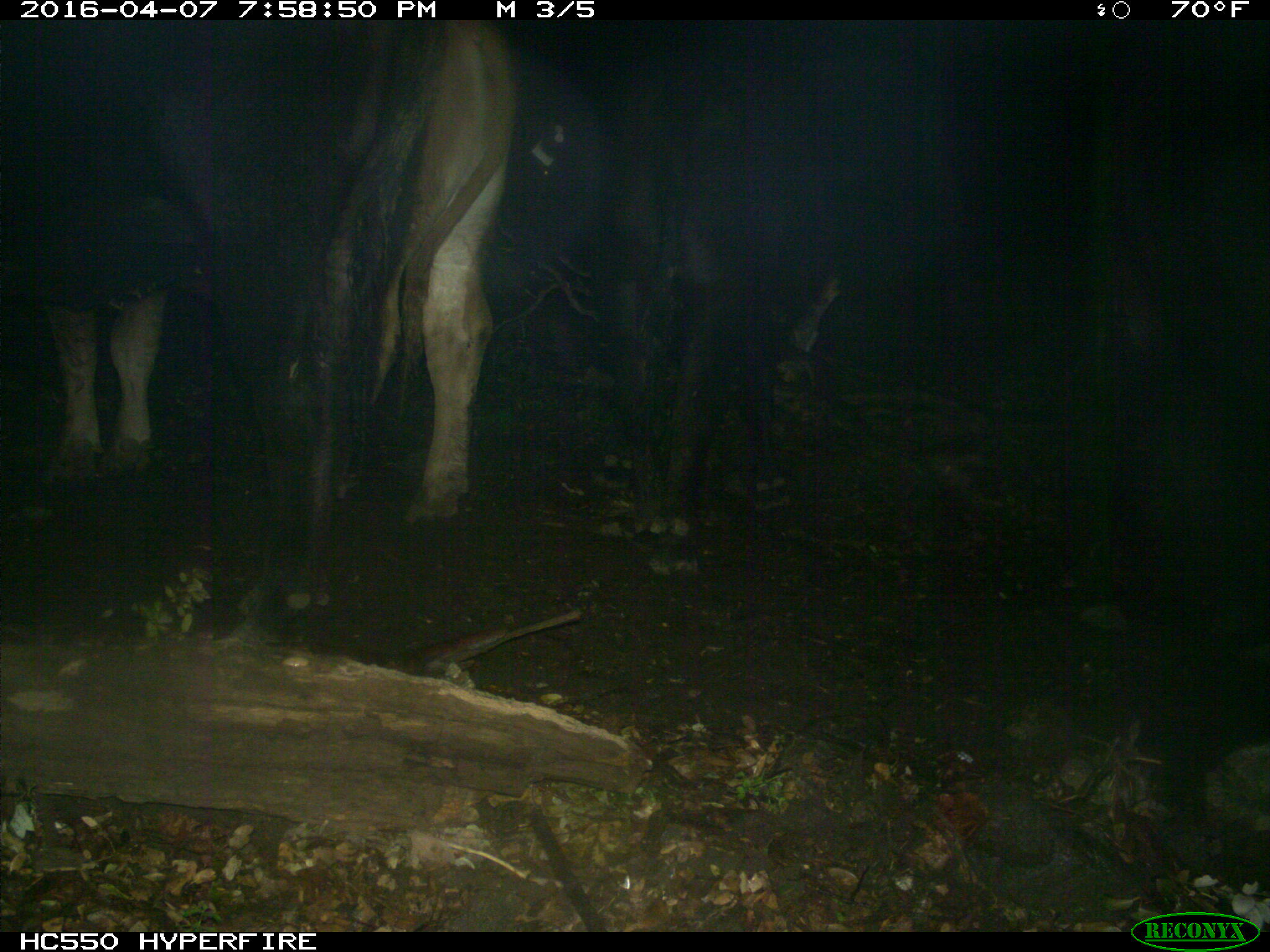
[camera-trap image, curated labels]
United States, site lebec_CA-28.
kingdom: Animalia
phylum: Chordata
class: Mammalia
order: Artiodactyla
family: Bovidae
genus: Bos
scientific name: Bos taurus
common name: domestic cow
Bos taurus (domestic cow).